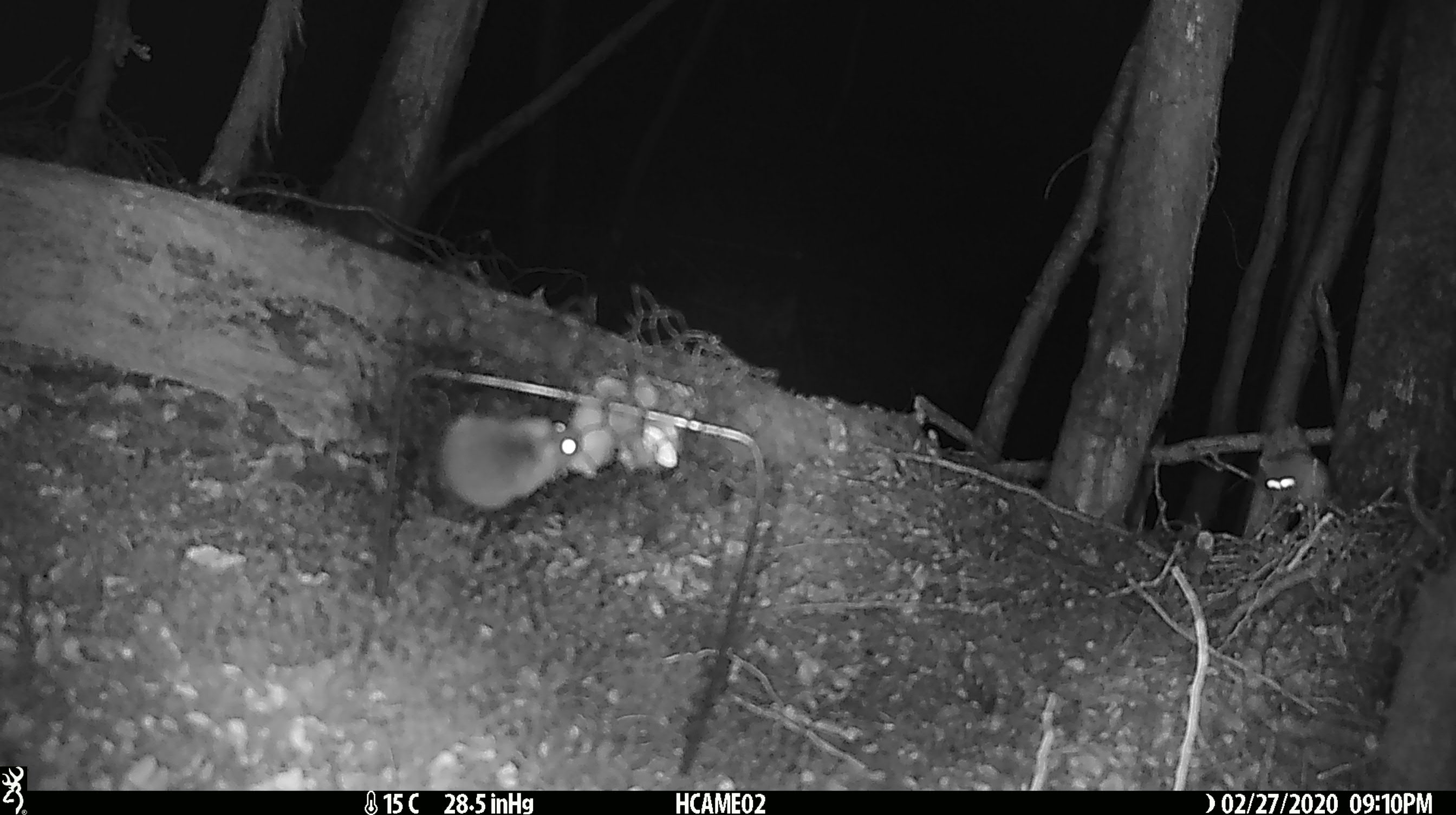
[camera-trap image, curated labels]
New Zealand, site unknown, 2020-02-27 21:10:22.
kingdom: Animalia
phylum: Chordata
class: Mammalia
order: Rodentia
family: Muridae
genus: Mus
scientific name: Mus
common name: mouse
Mouse (Mus).